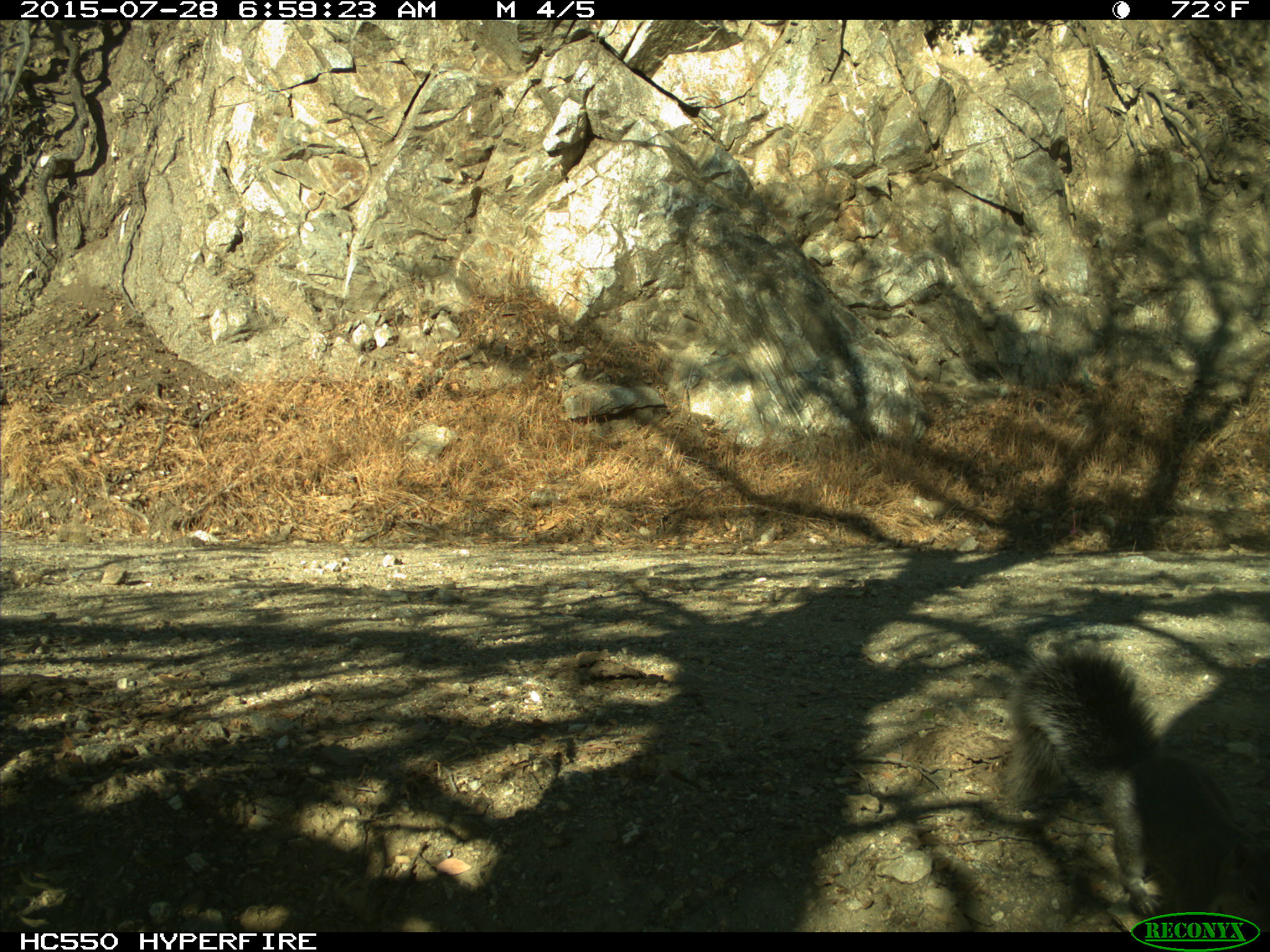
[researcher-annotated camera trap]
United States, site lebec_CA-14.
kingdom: Animalia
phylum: Chordata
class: Mammalia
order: Rodentia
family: Sciuridae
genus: Sciurus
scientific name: Sciurus carolinensis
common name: eastern gray squirrel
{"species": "Sciurus carolinensis (eastern gray squirrel)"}